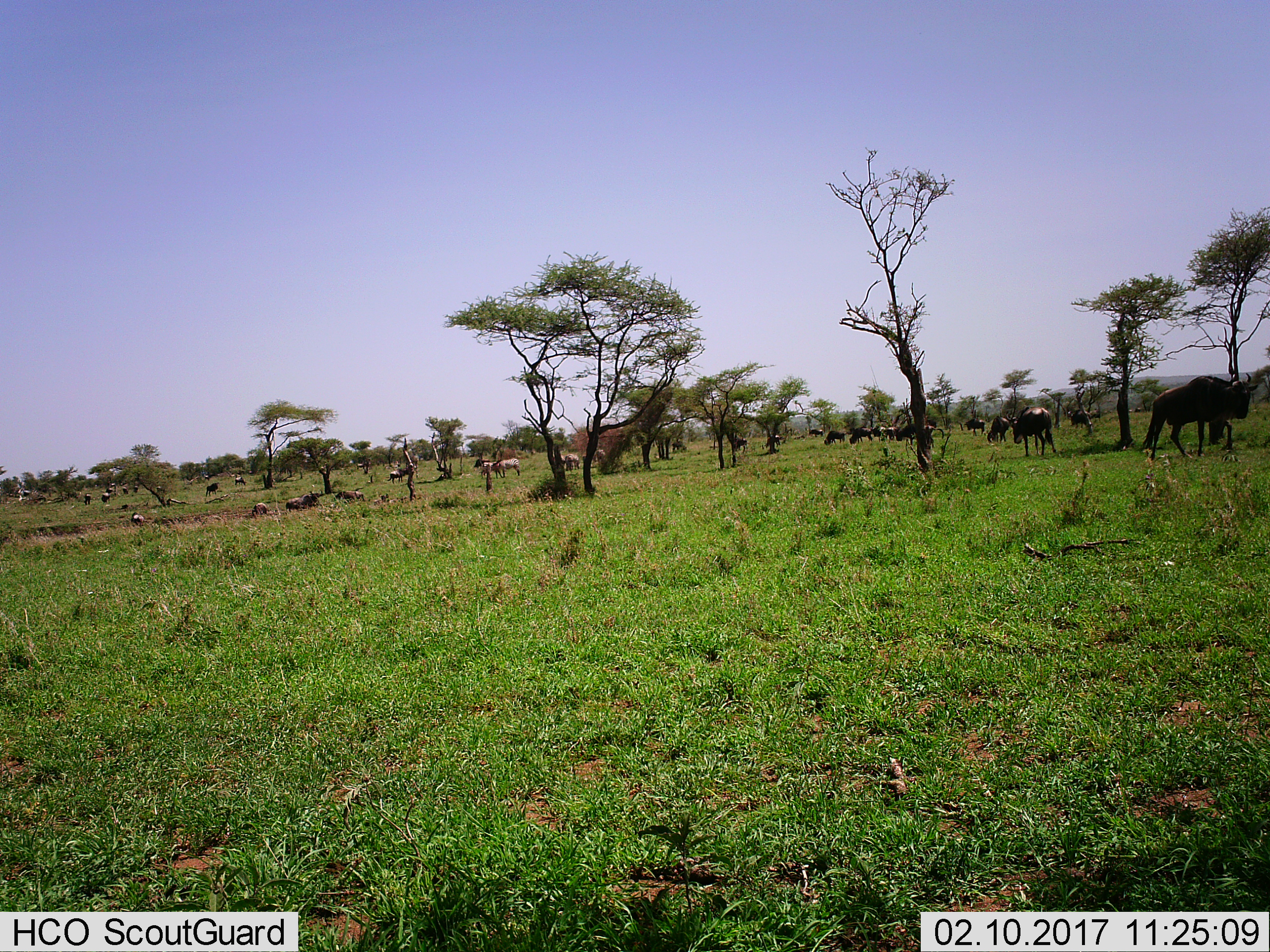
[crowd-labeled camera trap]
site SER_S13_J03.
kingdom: Animalia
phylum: Chordata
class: Mammalia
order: Artiodactyla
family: Bovidae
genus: Connochaetes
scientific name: Connochaetes taurinus taurinus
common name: blue wildebeest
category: wildebeestblue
Wildebeestblue (blue wildebeest) (Connochaetes taurinus taurinus), count 11-50. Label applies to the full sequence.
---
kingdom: Animalia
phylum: Chordata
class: Mammalia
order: Perissodactyla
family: Equidae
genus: Equus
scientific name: Equus quagga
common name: plains zebra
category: zebraplains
Zebraplains (plains zebra) (Equus quagga), count 5. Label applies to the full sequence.